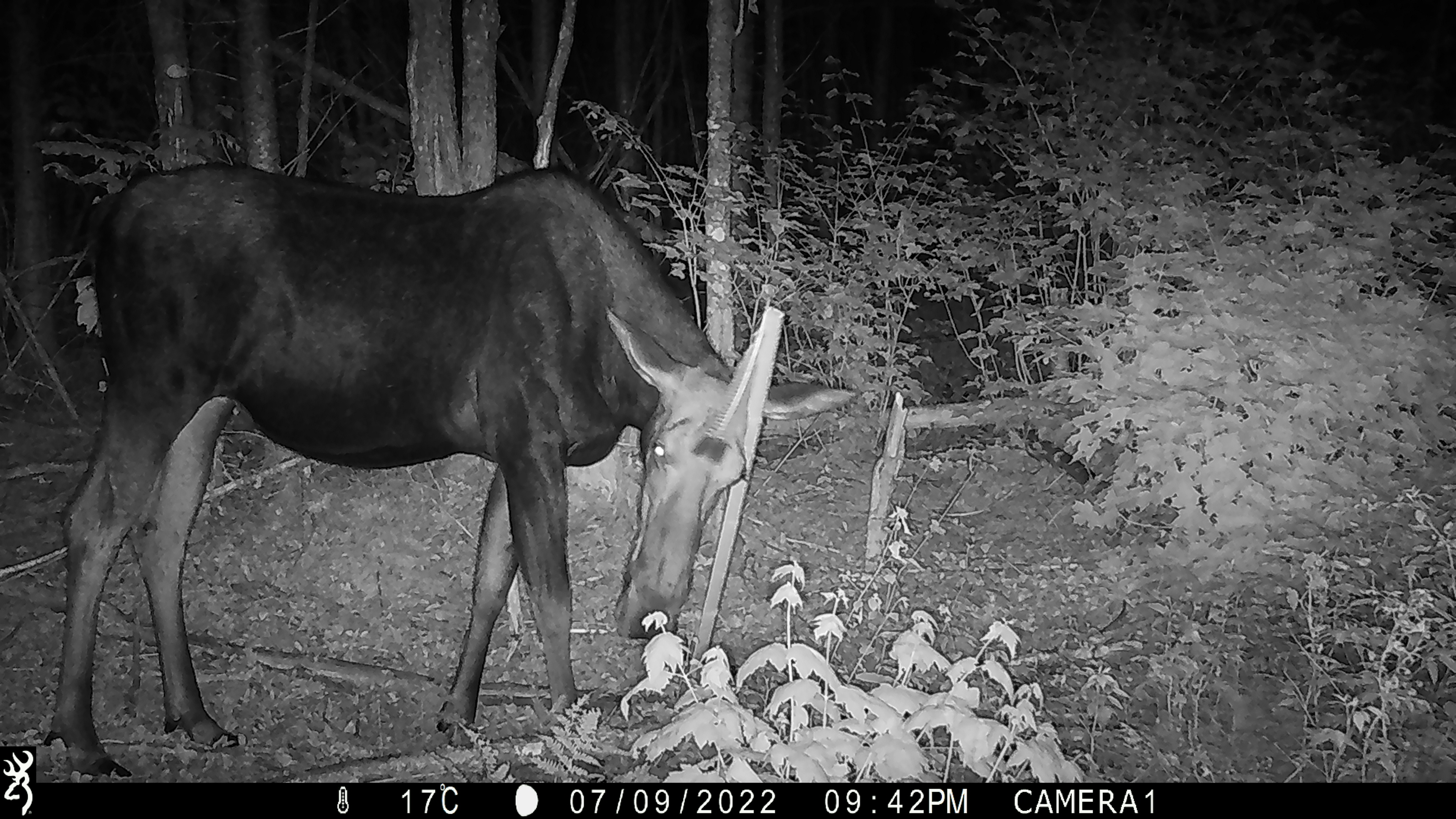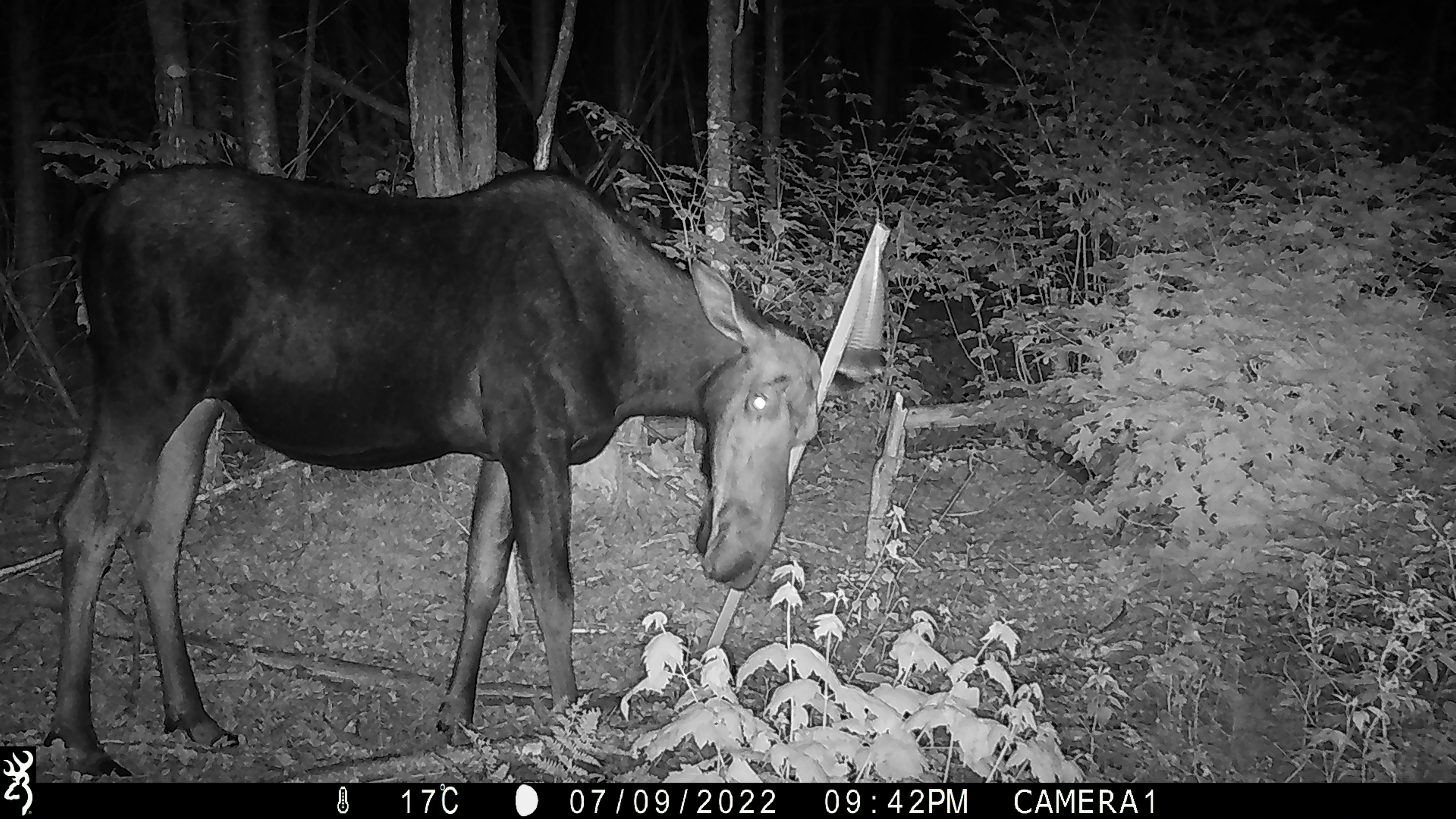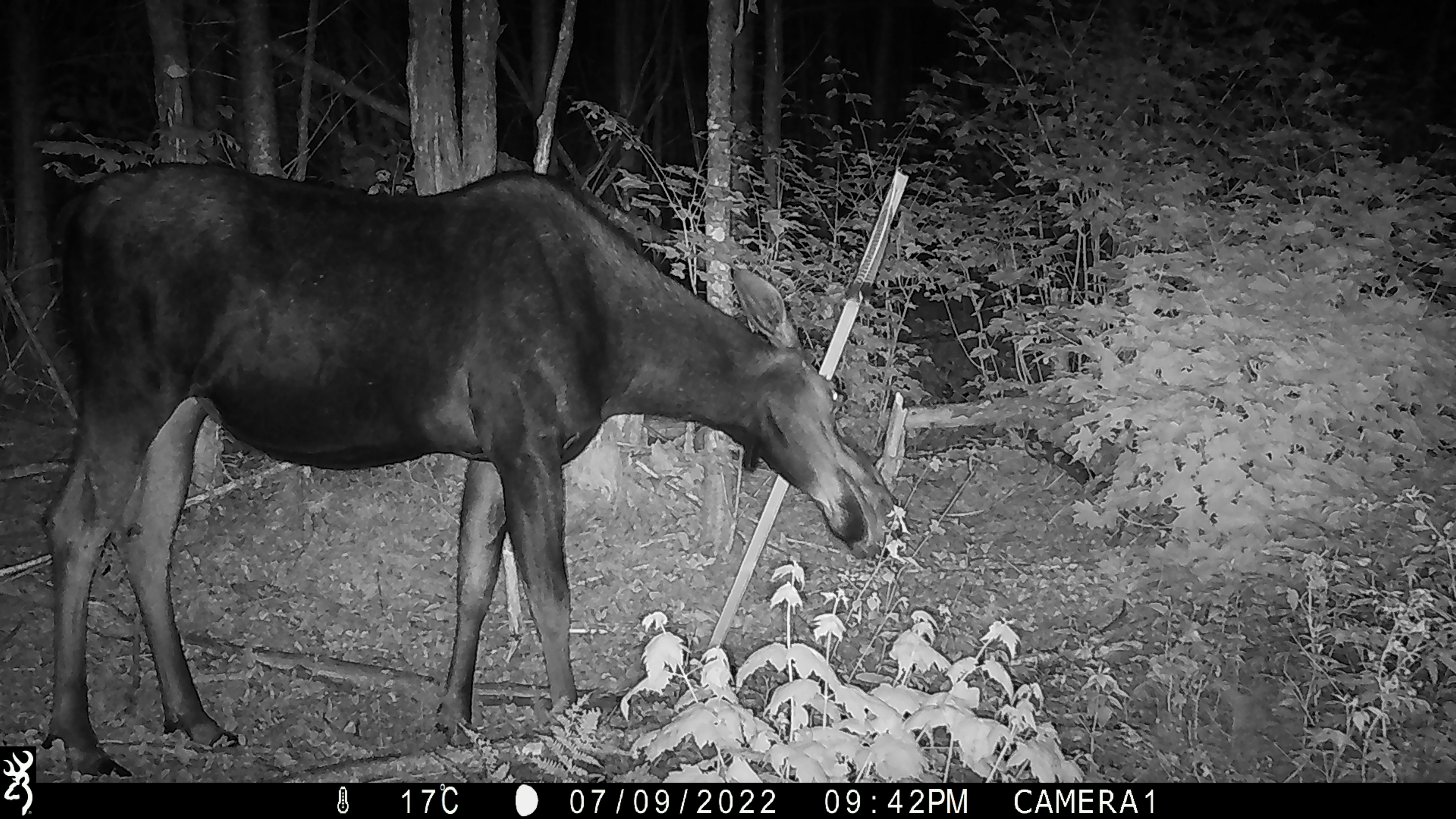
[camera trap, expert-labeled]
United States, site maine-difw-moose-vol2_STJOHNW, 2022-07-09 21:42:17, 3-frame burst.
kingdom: Animalia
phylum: Chordata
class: Mammalia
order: Artiodactyla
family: Cervidae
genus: Alces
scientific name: Alces alces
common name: moose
Moose (Alces alces).